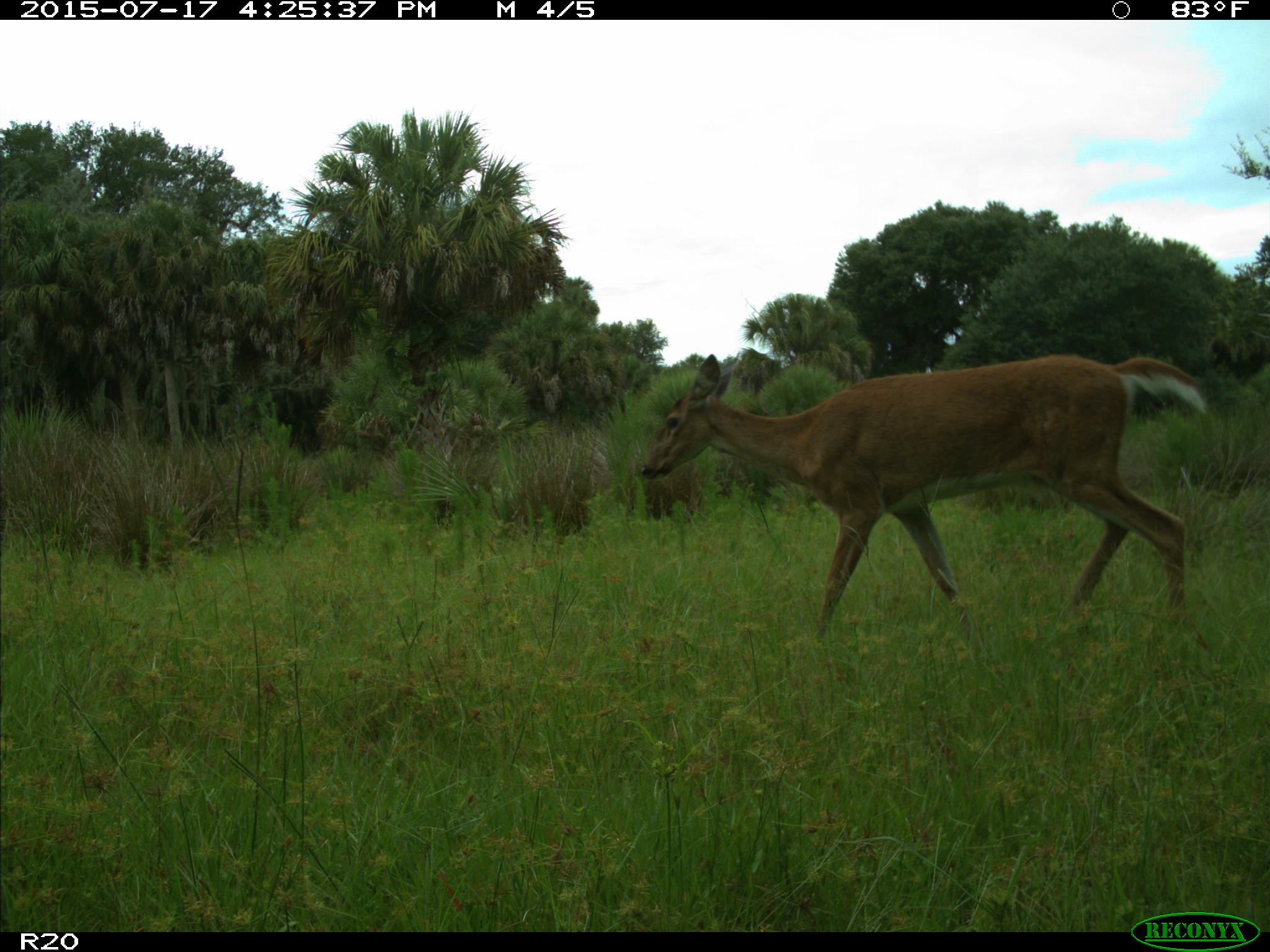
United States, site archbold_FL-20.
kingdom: Animalia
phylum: Chordata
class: Mammalia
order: Artiodactyla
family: Cervidae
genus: Odocoileus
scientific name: Odocoileus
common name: deer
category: unidentified deer